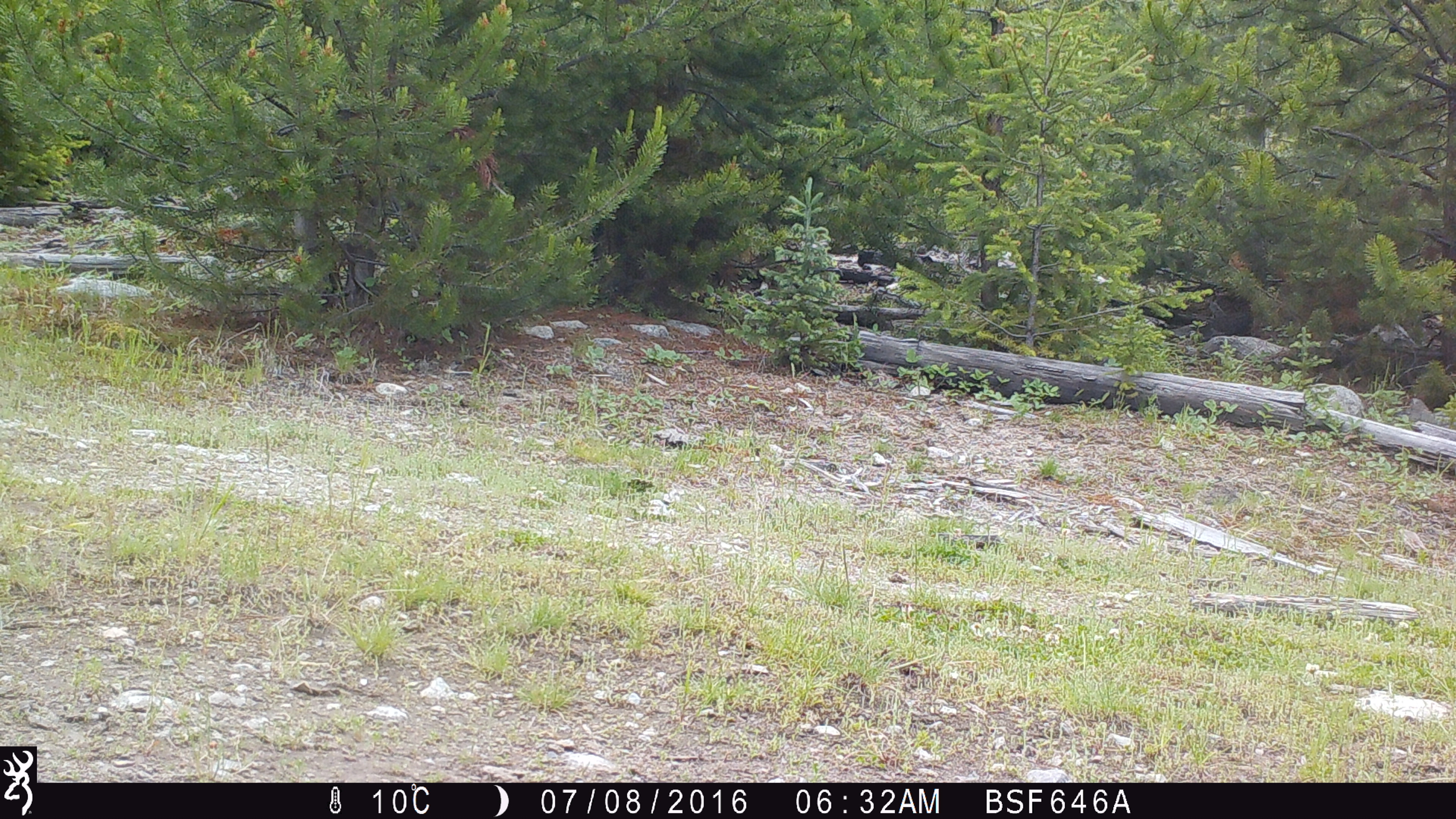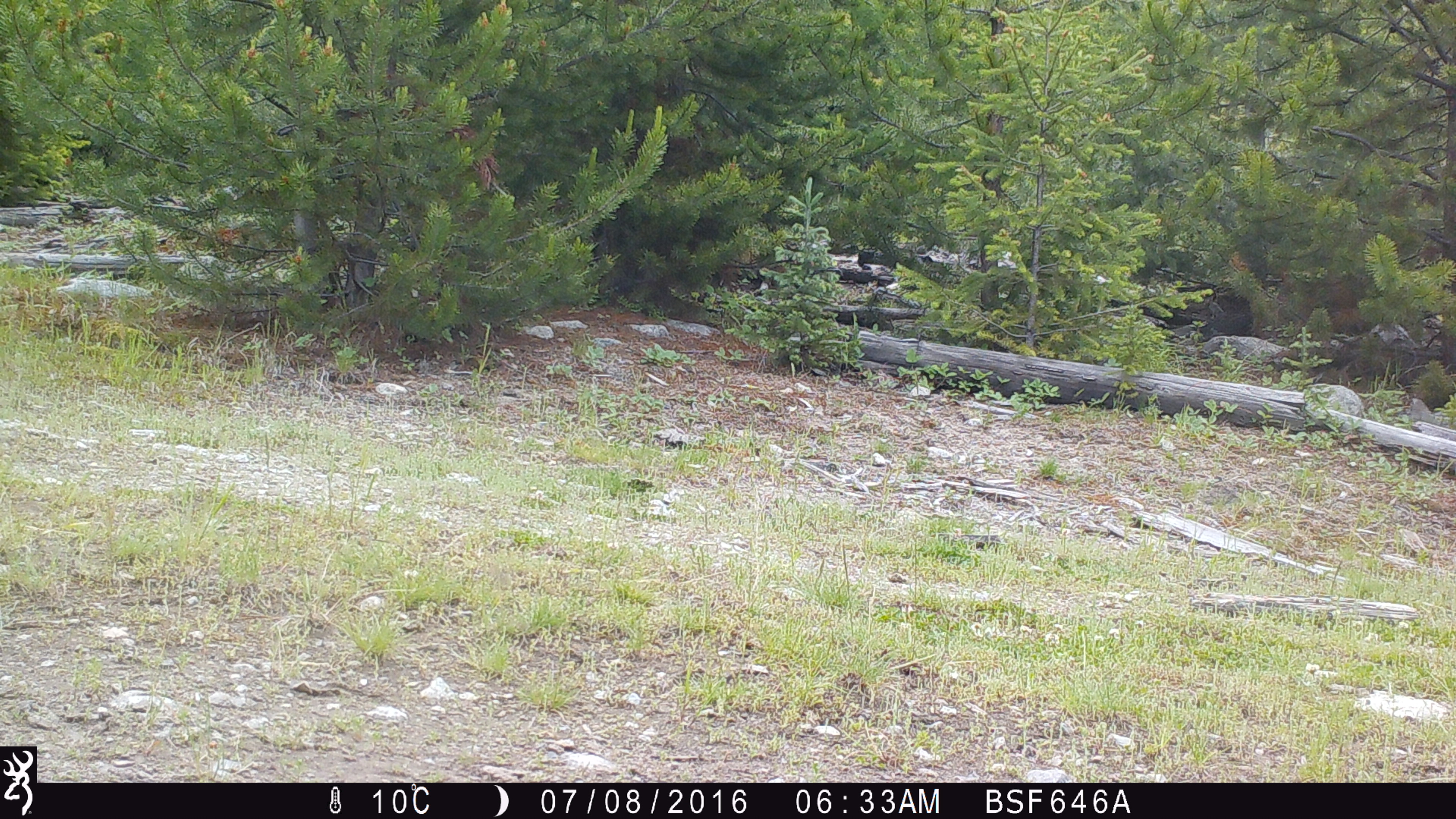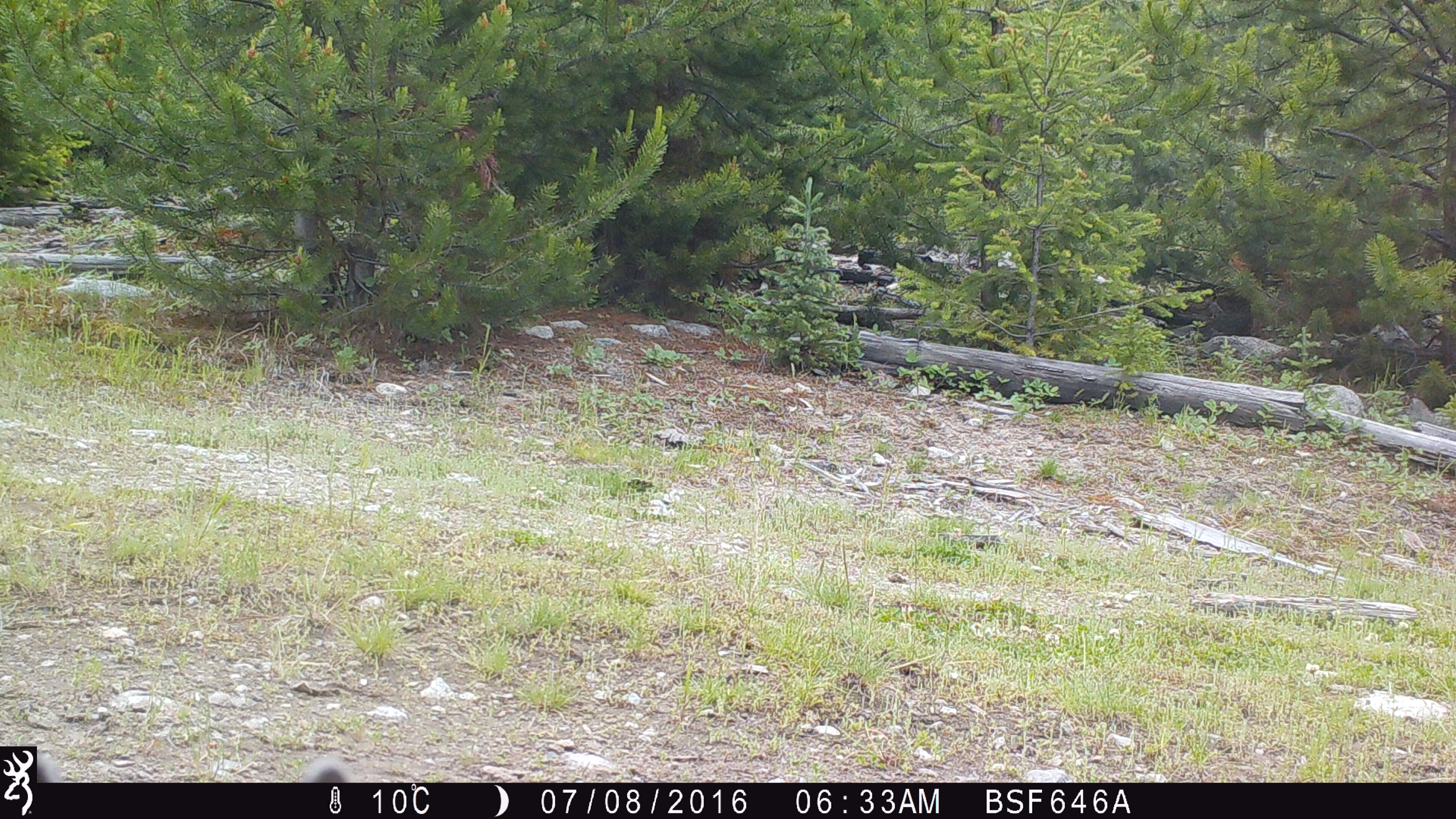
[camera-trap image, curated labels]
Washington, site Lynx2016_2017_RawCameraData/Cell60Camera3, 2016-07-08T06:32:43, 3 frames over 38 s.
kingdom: Animalia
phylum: Chordata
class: Mammalia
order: Lagomorpha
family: Leporidae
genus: Lepus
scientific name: Lepus americanus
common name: snowshoe hare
Lepus americanus (snowshoe hare). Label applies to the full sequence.